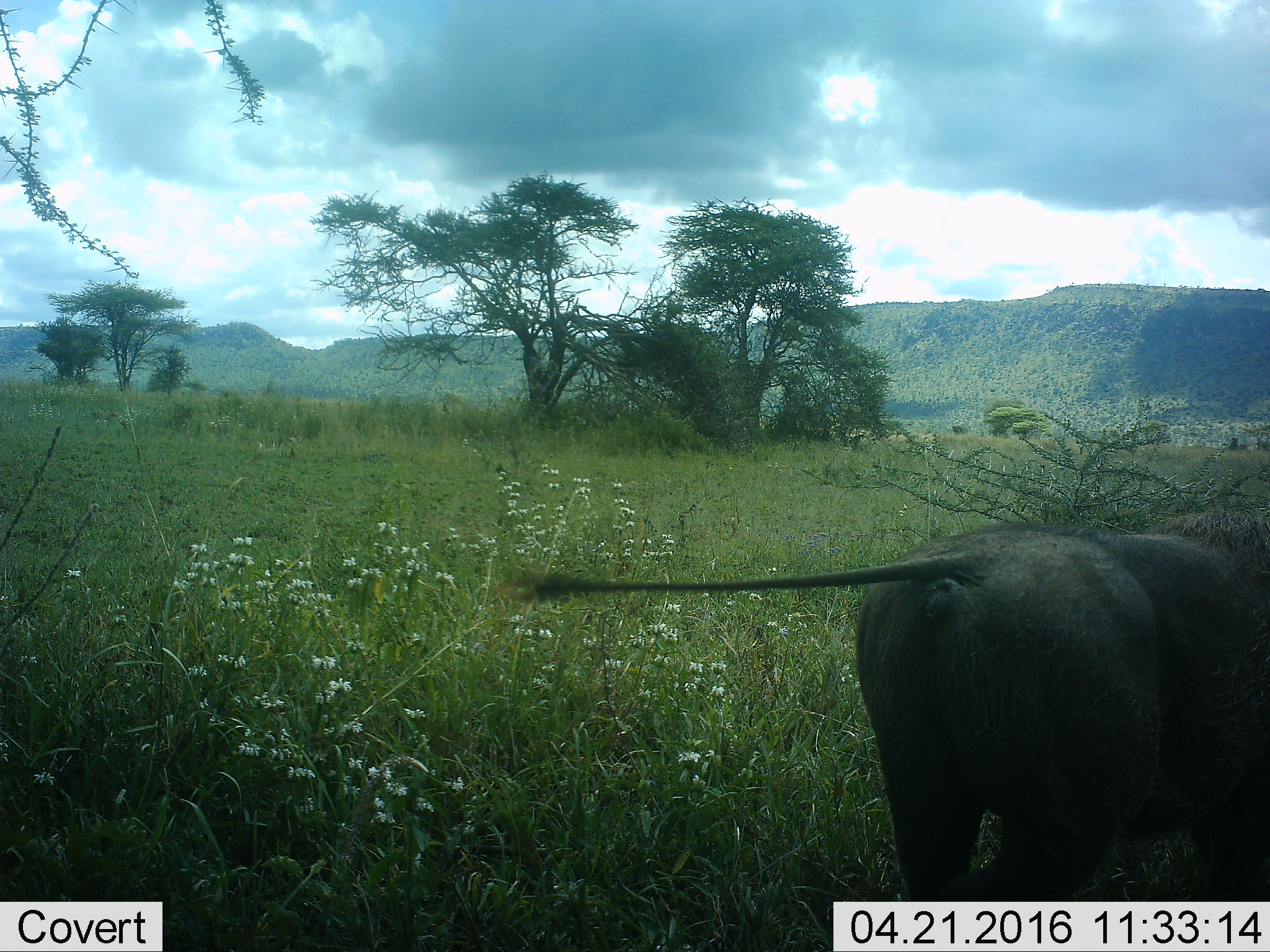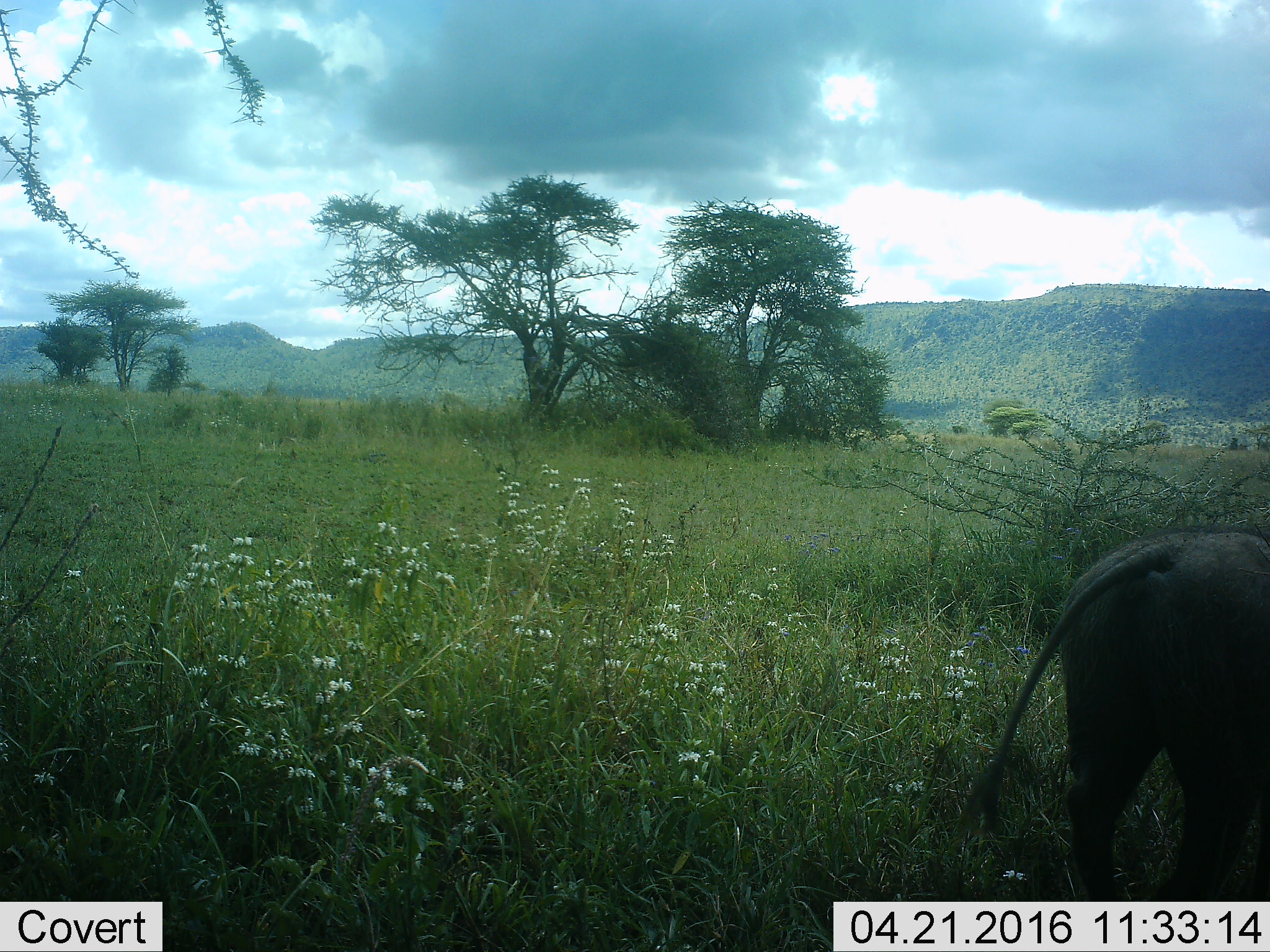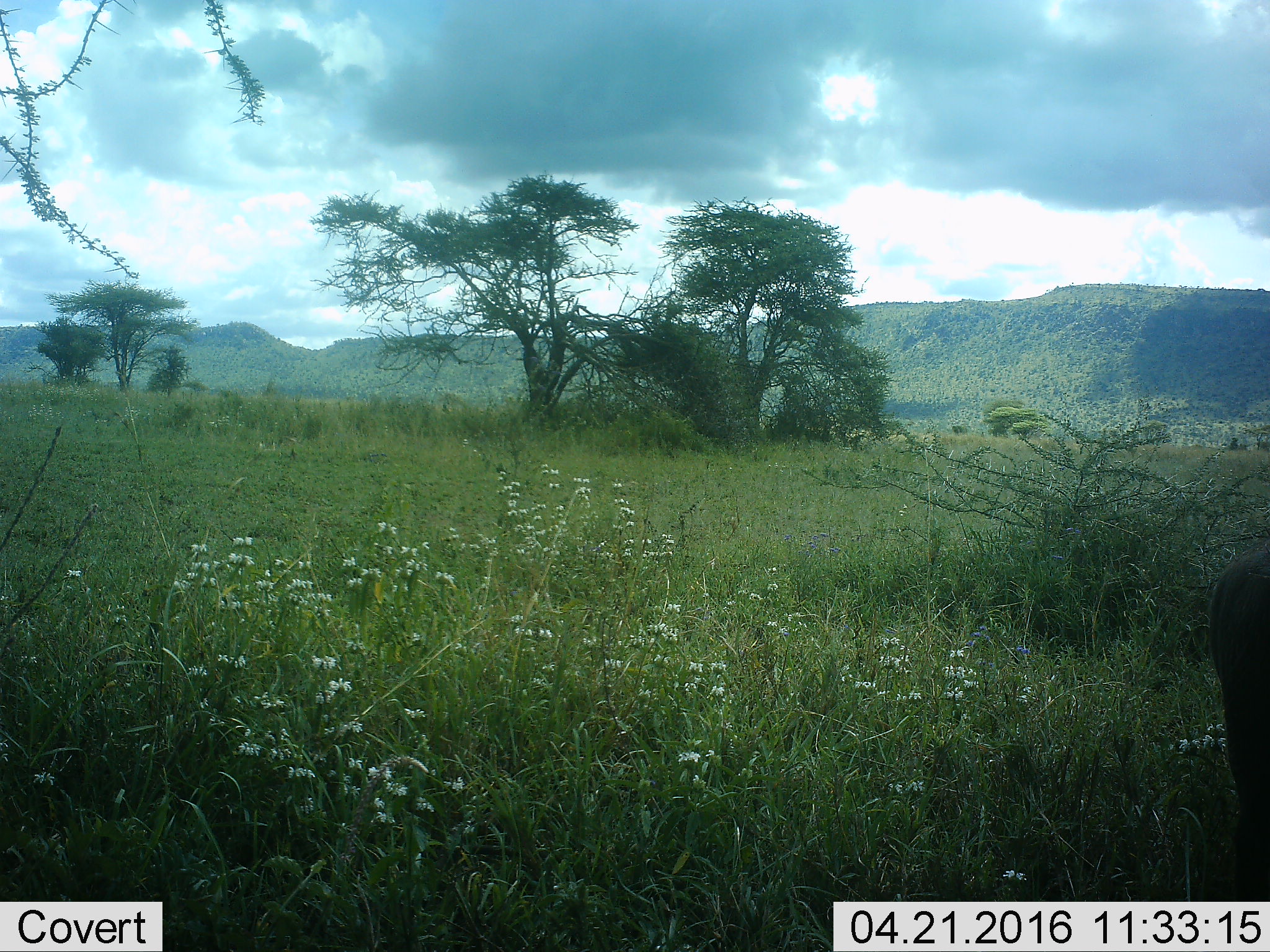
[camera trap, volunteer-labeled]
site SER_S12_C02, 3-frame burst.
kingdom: Animalia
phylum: Chordata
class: Mammalia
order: Artiodactyla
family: Suidae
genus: Phacochoerus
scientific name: Phacochoerus africanus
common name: warthog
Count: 1.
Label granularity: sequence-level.